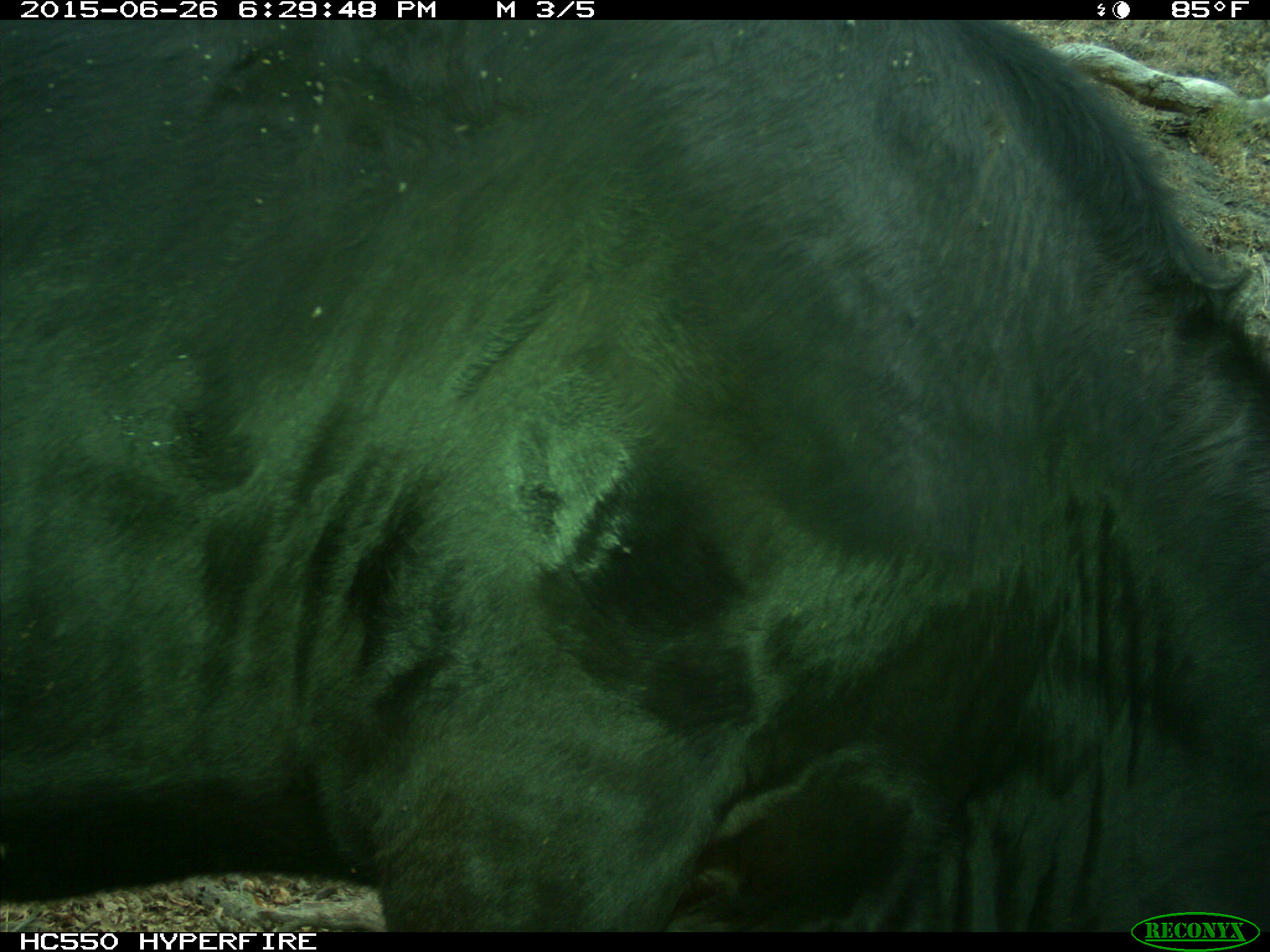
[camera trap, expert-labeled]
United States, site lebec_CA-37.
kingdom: Animalia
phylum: Chordata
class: Mammalia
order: Artiodactyla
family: Bovidae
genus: Bos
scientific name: Bos taurus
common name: domestic cow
Bos taurus (domestic cow).